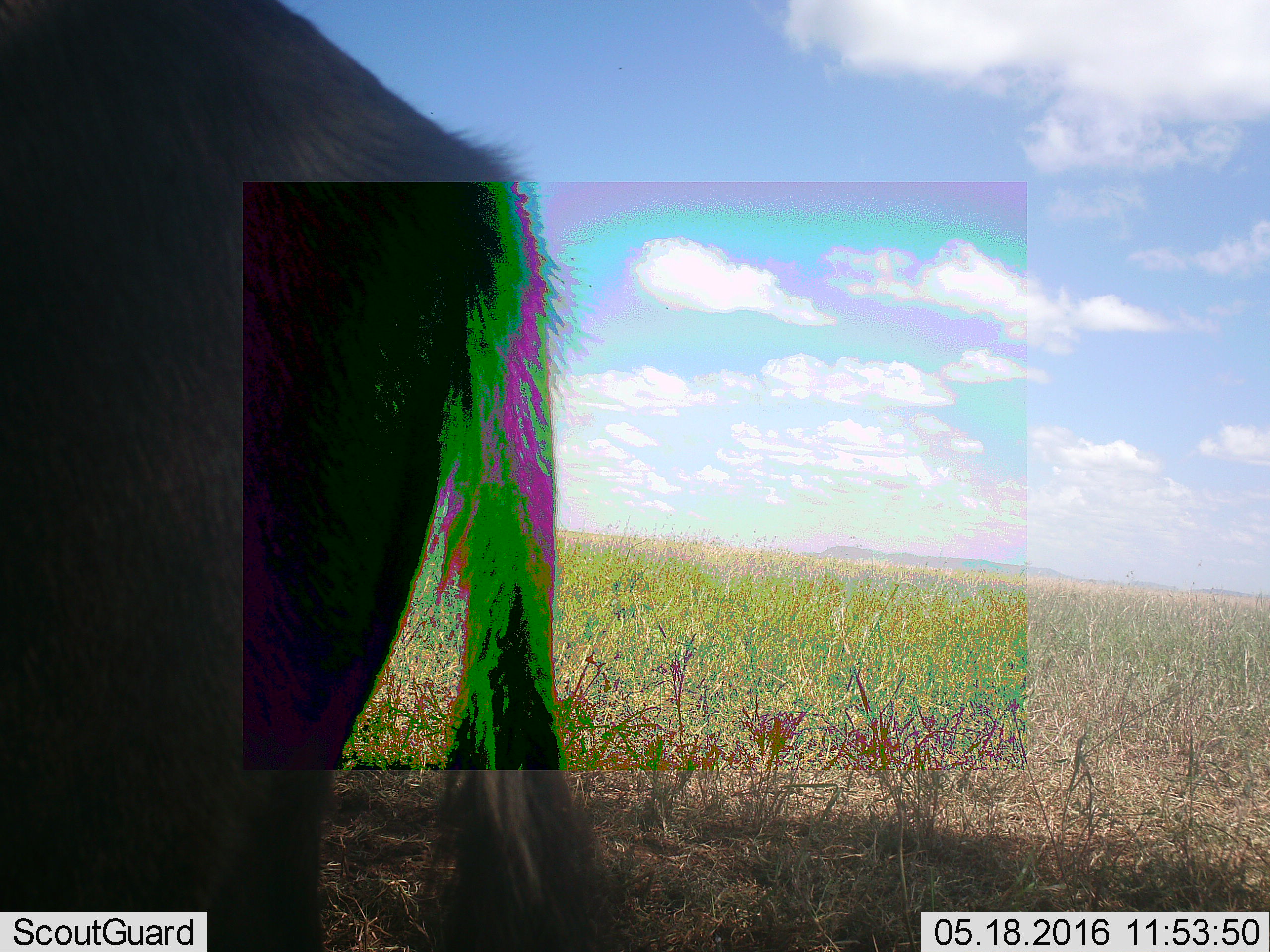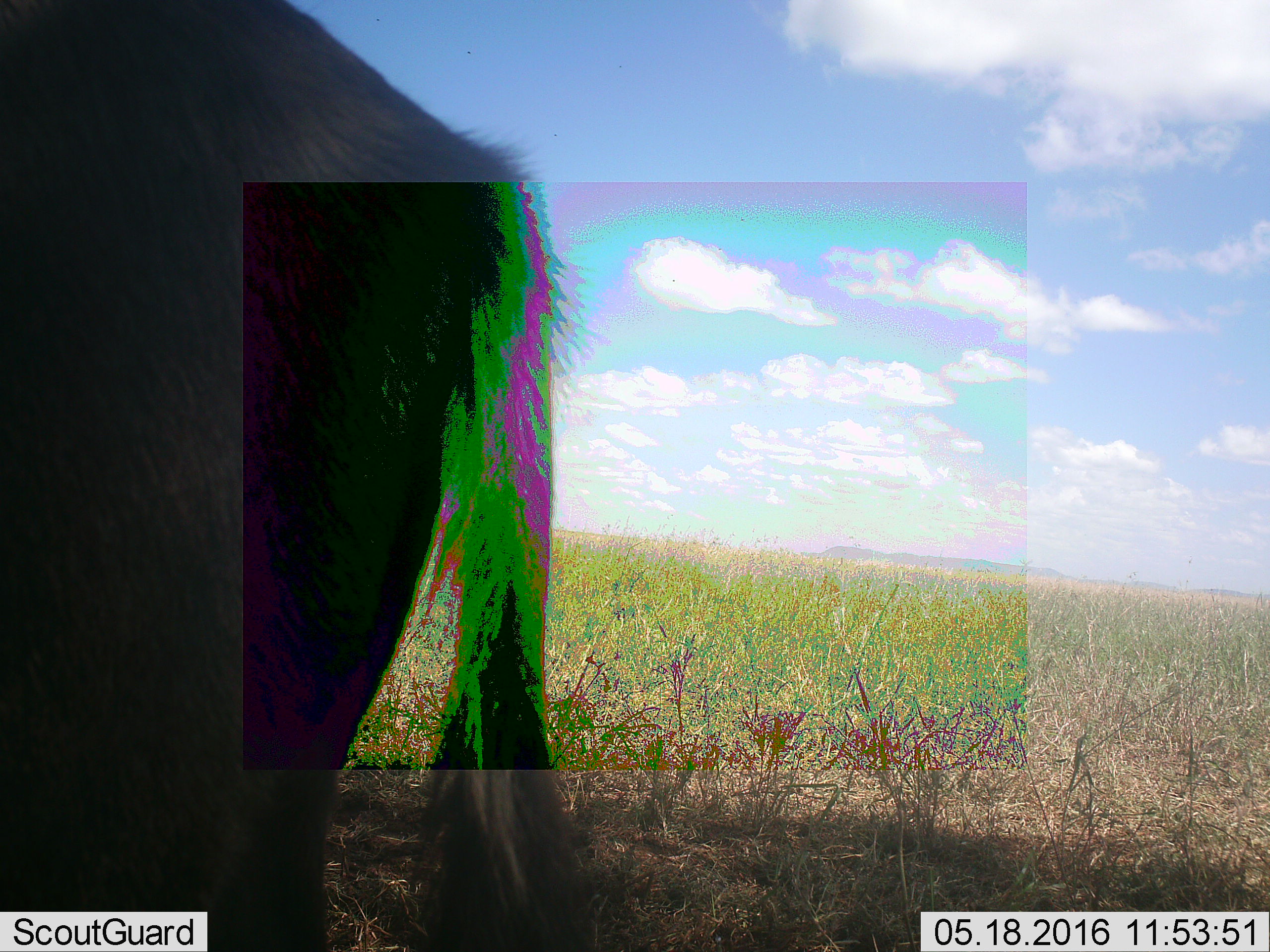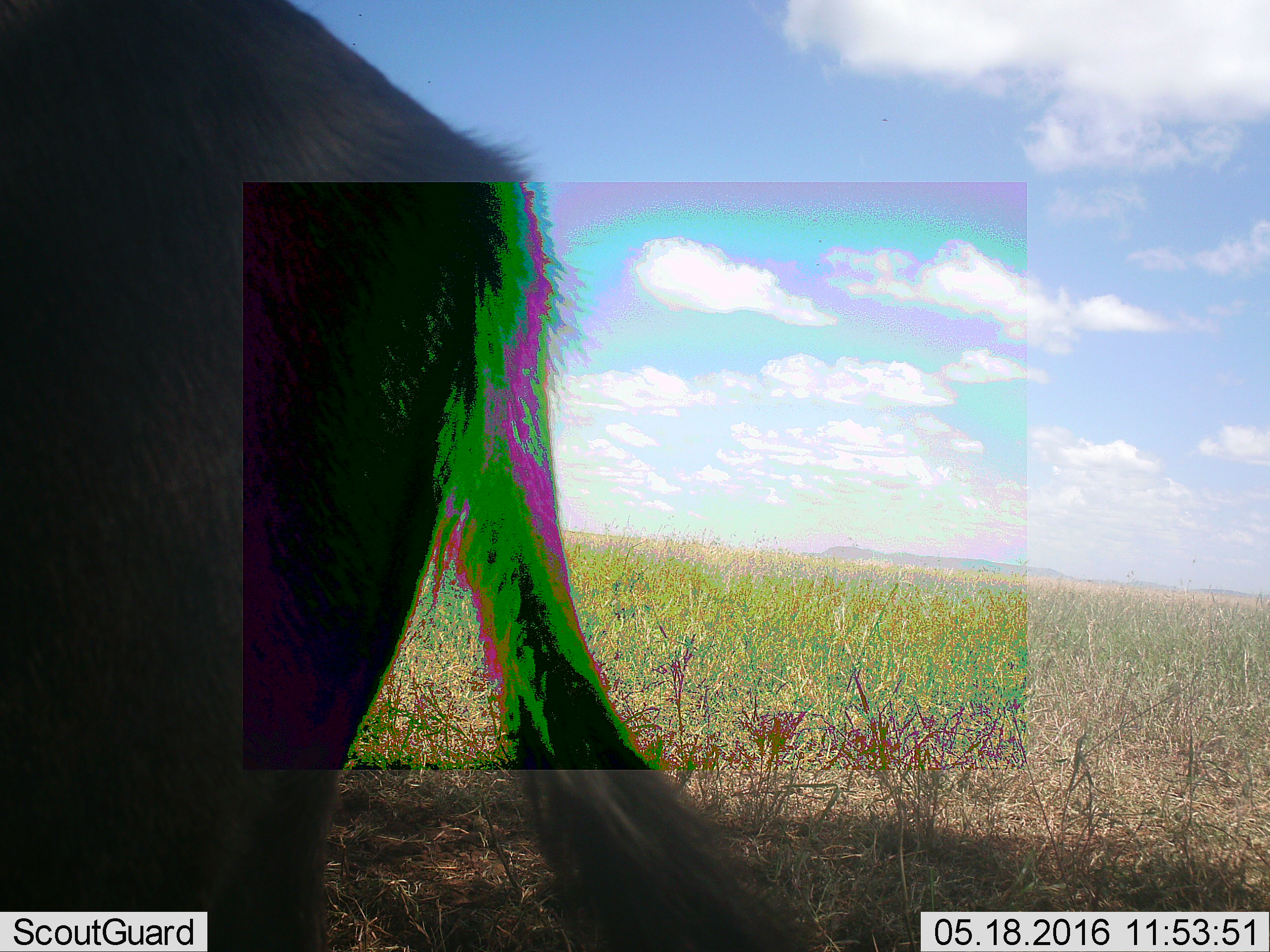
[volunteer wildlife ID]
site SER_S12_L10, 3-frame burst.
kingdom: Animalia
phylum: Chordata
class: Mammalia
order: Artiodactyla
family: Bovidae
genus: Connochaetes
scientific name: Connochaetes taurinus taurinus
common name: blue wildebeest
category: wildebeestblue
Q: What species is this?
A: Wildebeestblue (blue wildebeest) (Connochaetes taurinus taurinus).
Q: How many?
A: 1.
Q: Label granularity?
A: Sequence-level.